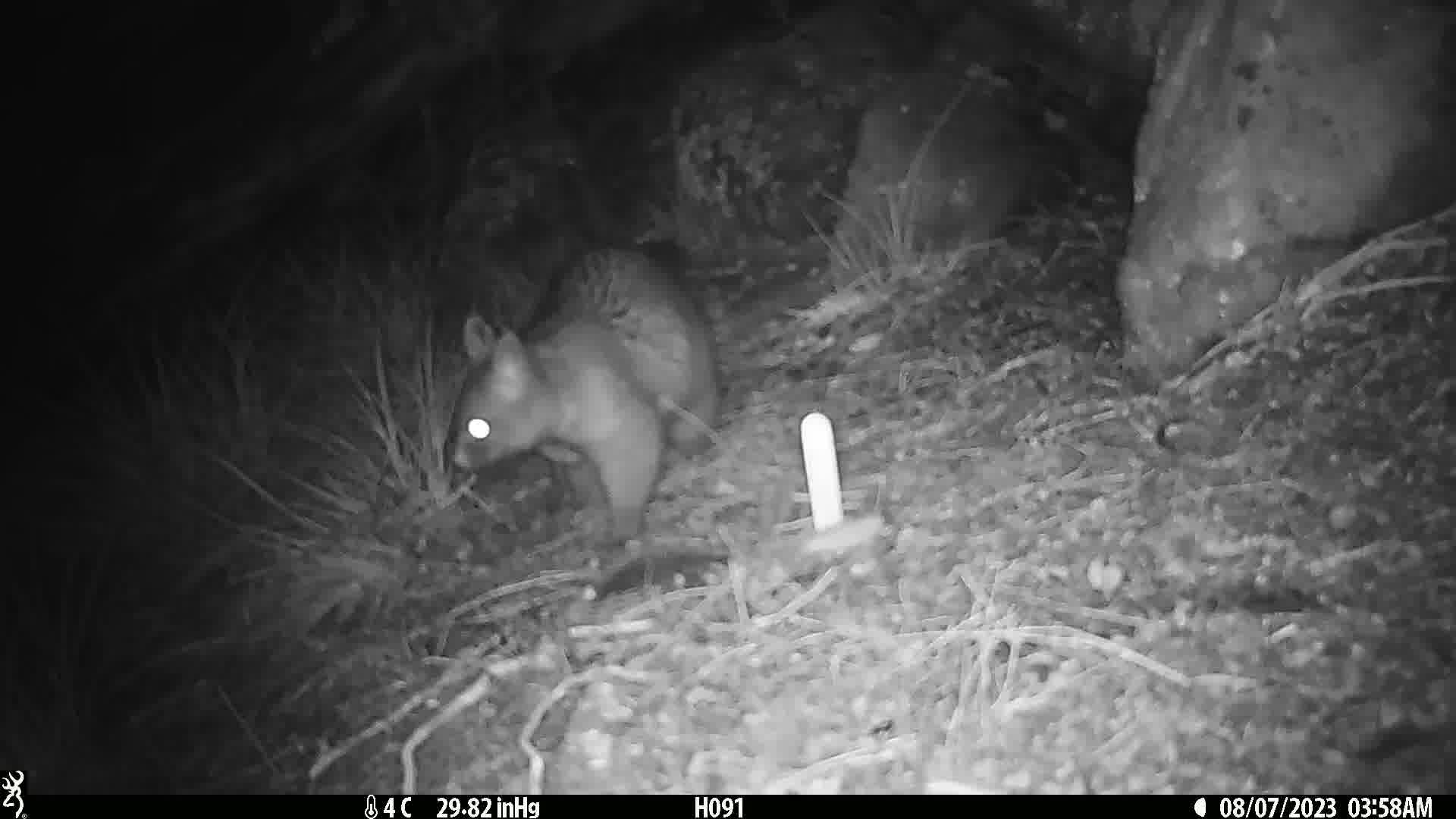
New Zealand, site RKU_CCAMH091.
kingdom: Animalia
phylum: Chordata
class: Mammalia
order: Diprotodontia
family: Phalangeridae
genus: Trichosurus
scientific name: Trichosurus vulpecula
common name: common brushtail possum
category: possum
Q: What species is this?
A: Possum (common brushtail possum) (Trichosurus vulpecula).